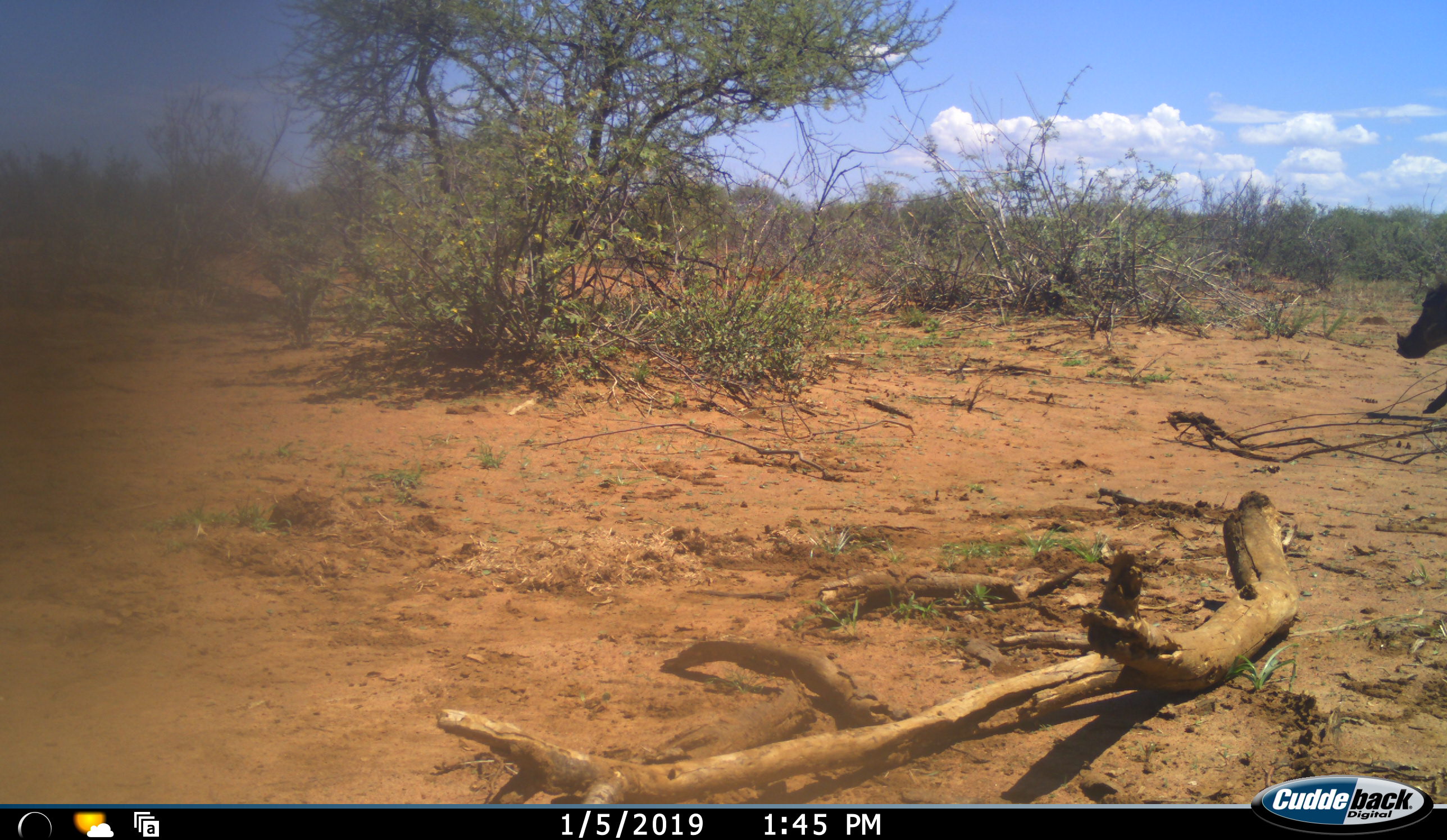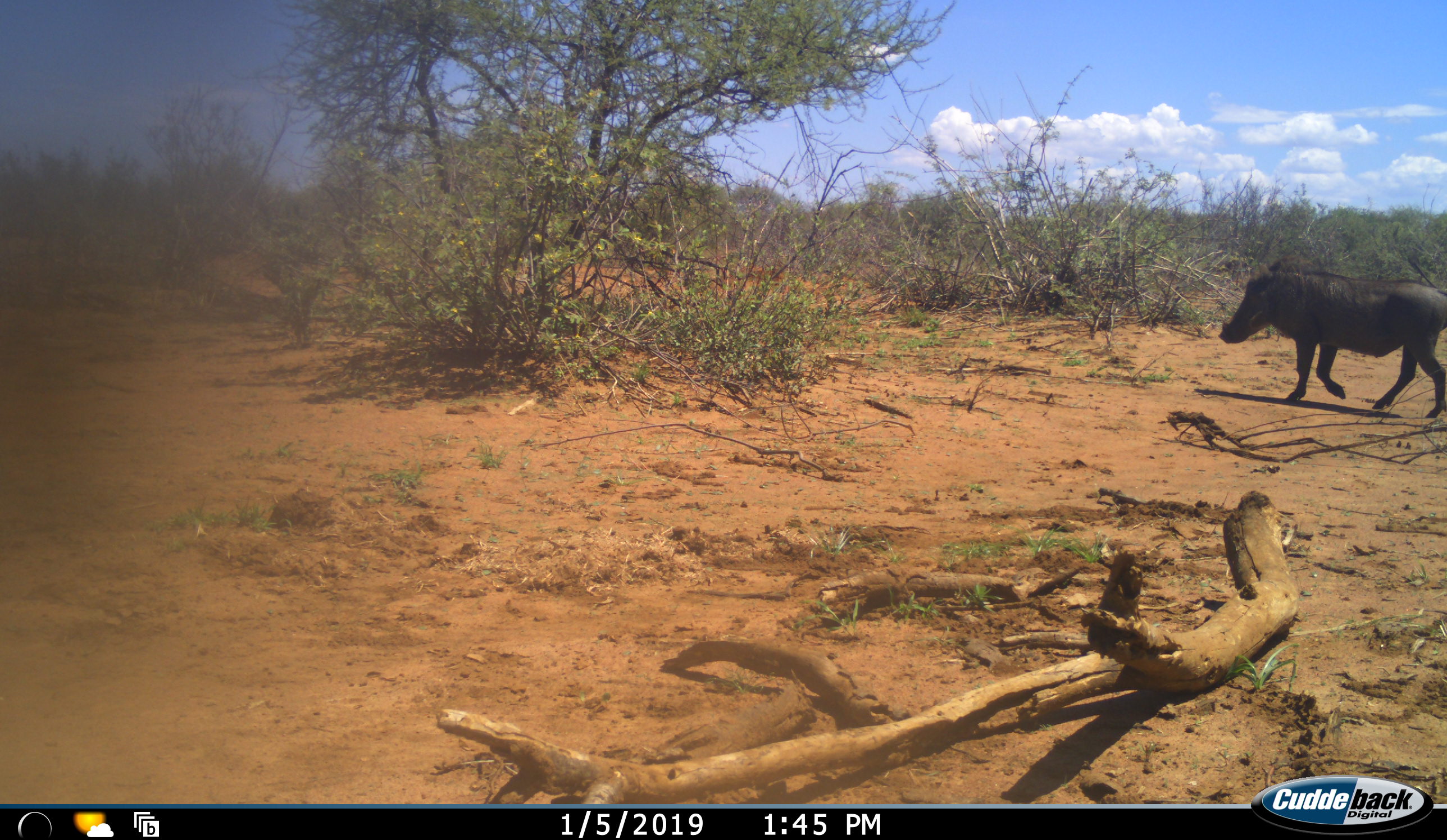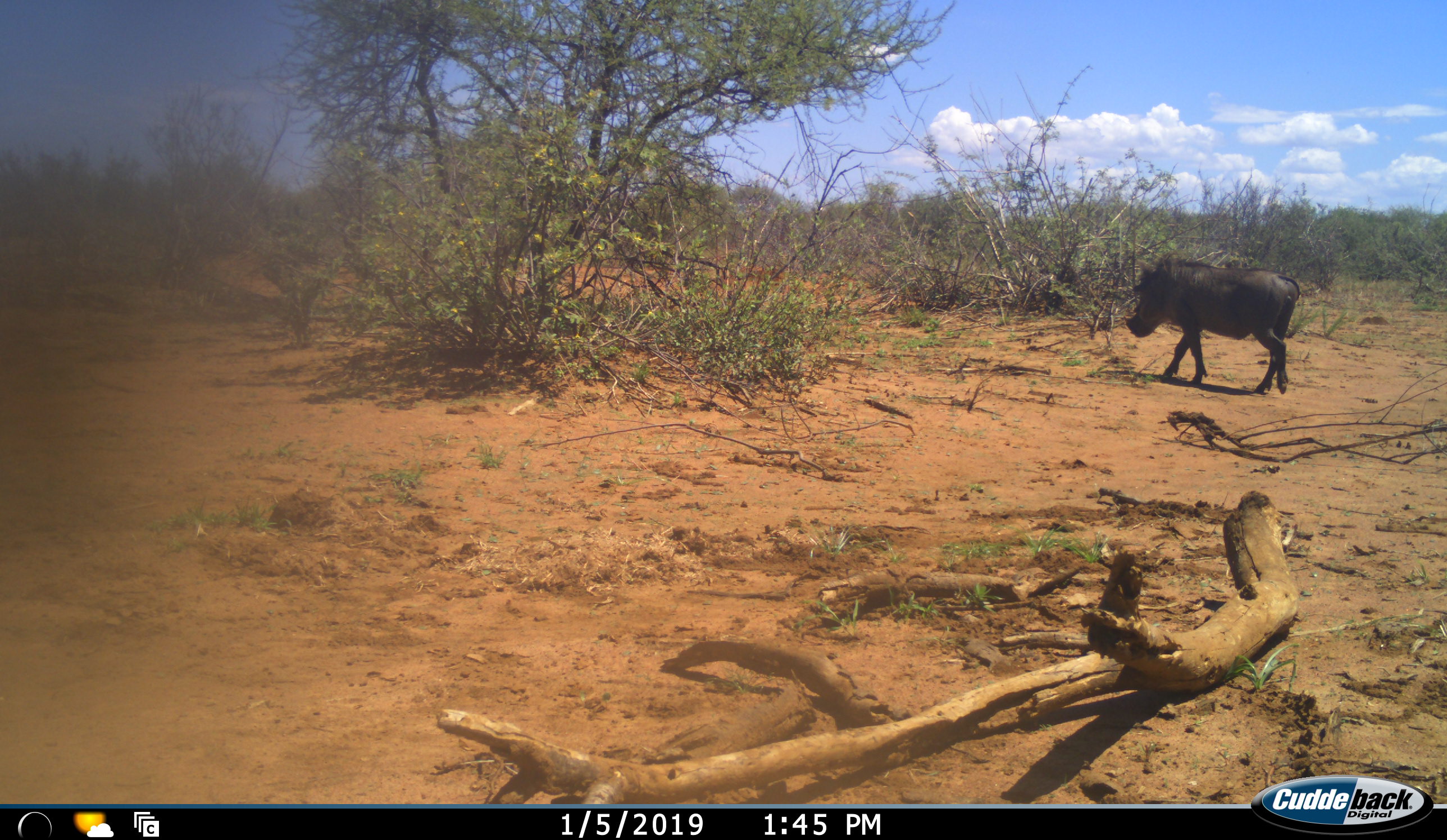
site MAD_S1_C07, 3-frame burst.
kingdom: Animalia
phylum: Chordata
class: Mammalia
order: Artiodactyla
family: Suidae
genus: Phacochoerus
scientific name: Phacochoerus africanus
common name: warthog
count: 1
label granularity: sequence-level